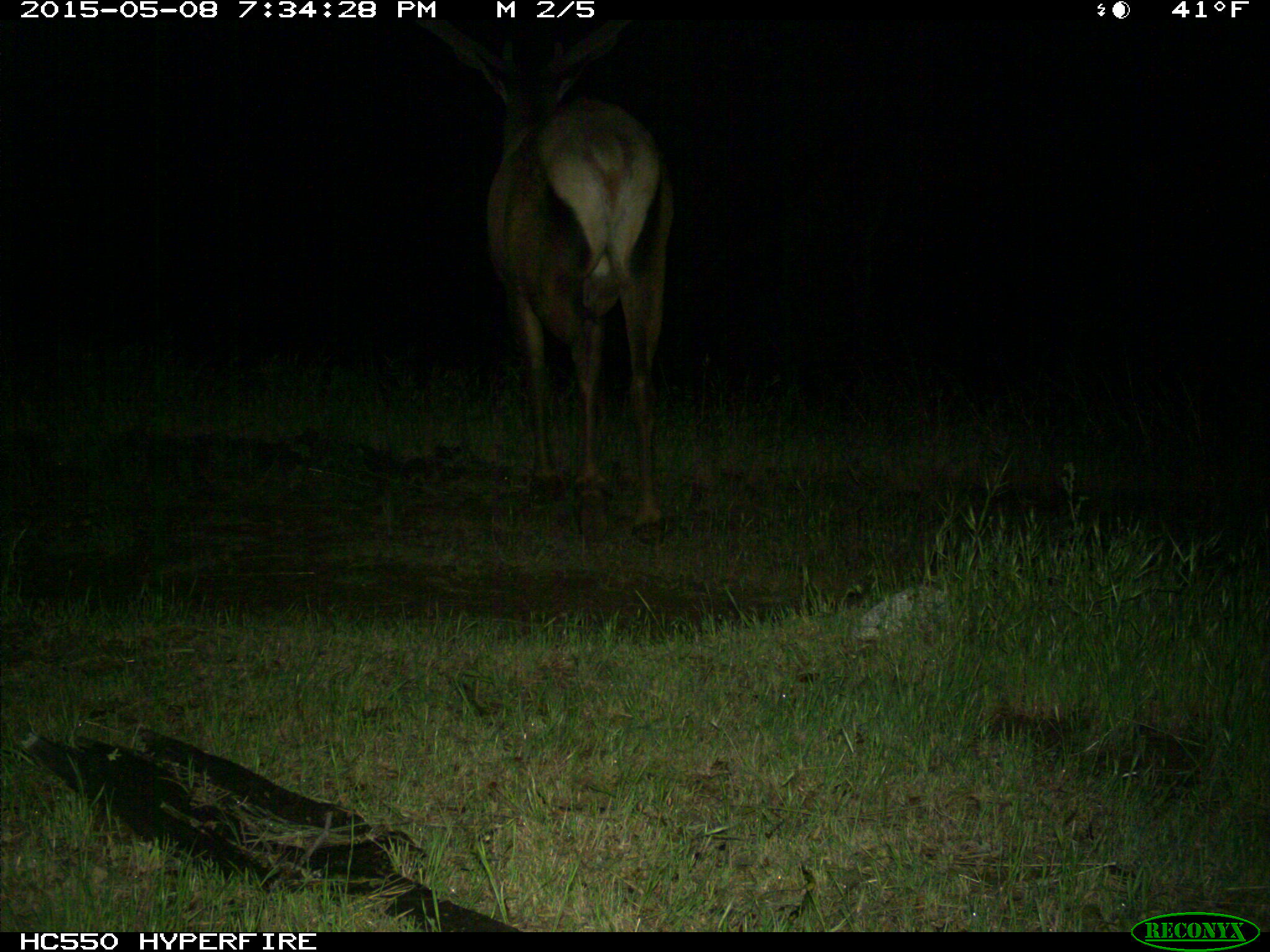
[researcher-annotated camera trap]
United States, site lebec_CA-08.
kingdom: Animalia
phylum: Chordata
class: Mammalia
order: Artiodactyla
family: Cervidae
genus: Cervus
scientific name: Cervus canadensis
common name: elk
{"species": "Cervus canadensis (elk)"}